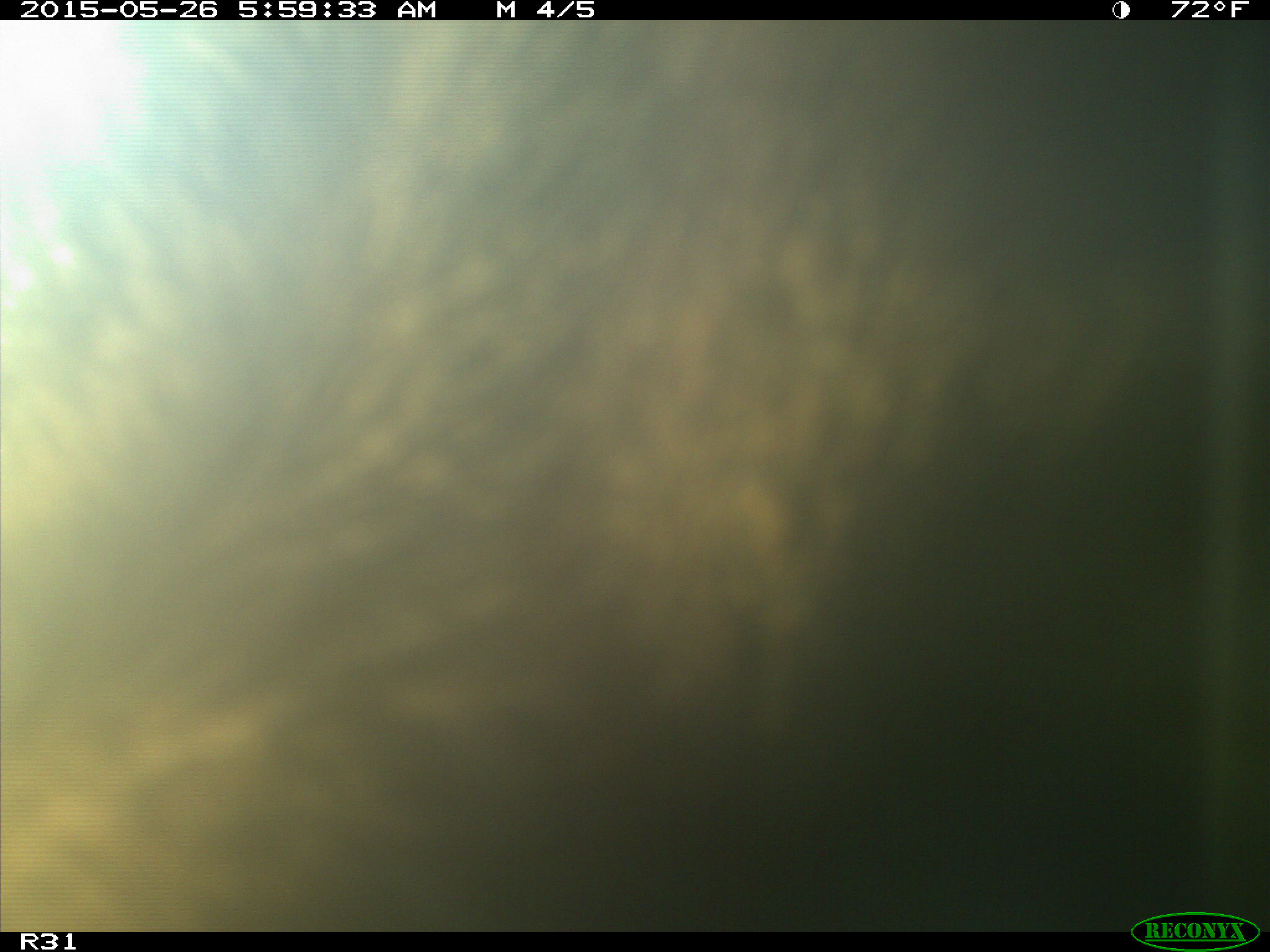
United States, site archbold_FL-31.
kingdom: Animalia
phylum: Chordata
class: Mammalia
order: Artiodactyla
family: Bovidae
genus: Bos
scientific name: Bos taurus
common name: domestic cow